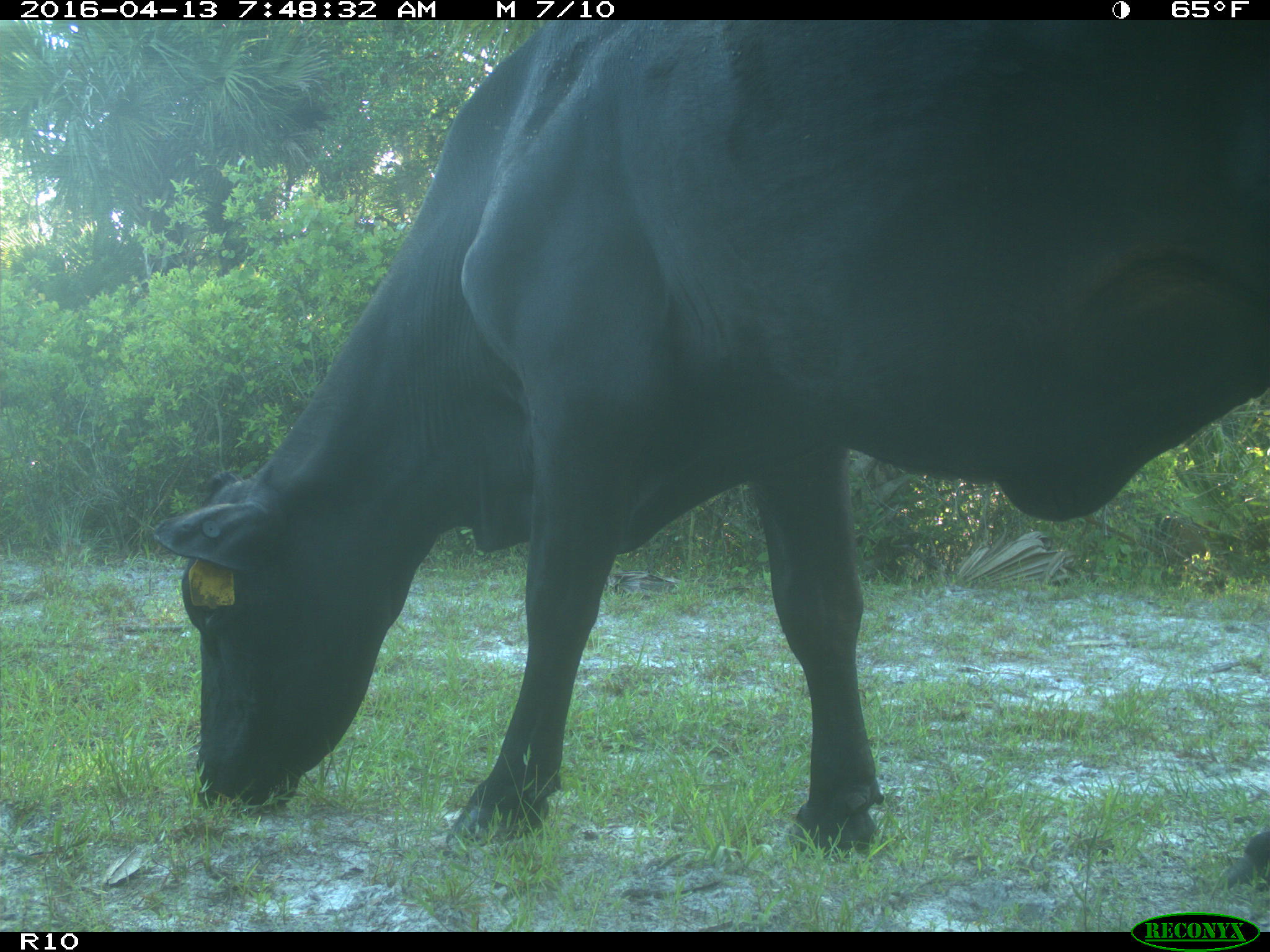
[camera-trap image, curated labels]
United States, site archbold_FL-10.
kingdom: Animalia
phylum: Chordata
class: Mammalia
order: Artiodactyla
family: Bovidae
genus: Bos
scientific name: Bos taurus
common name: domestic cow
Bos taurus (domestic cow).